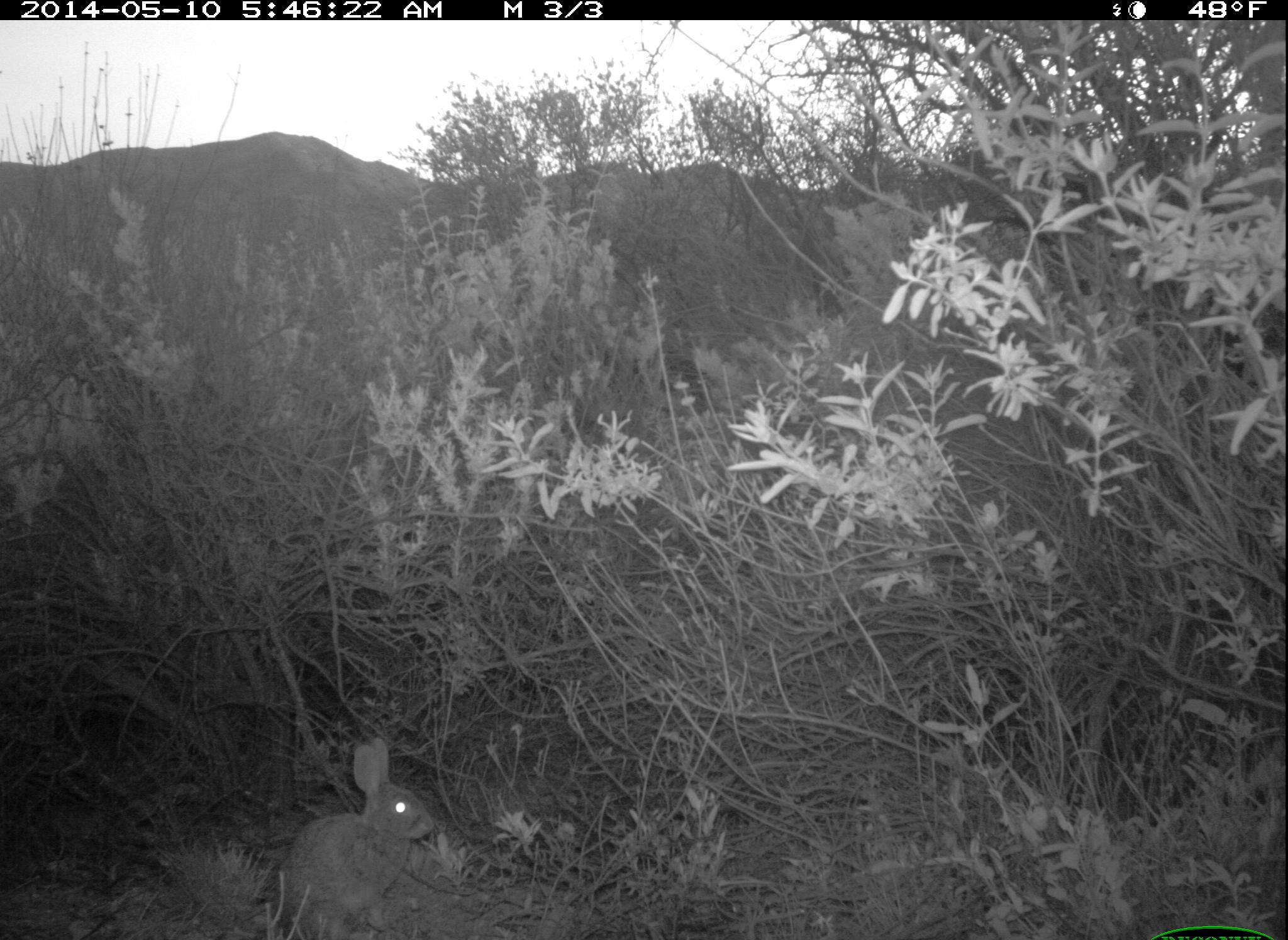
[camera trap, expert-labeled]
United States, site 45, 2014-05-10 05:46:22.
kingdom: Animalia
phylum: Chordata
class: Mammalia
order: Lagomorpha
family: Leporidae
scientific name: Leporidae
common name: rabbits and hares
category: rabbit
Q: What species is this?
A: Rabbit (rabbits and hares) (Leporidae).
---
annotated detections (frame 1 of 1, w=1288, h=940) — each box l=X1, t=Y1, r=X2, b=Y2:
rabbit: l=261, t=742, r=445, b=938